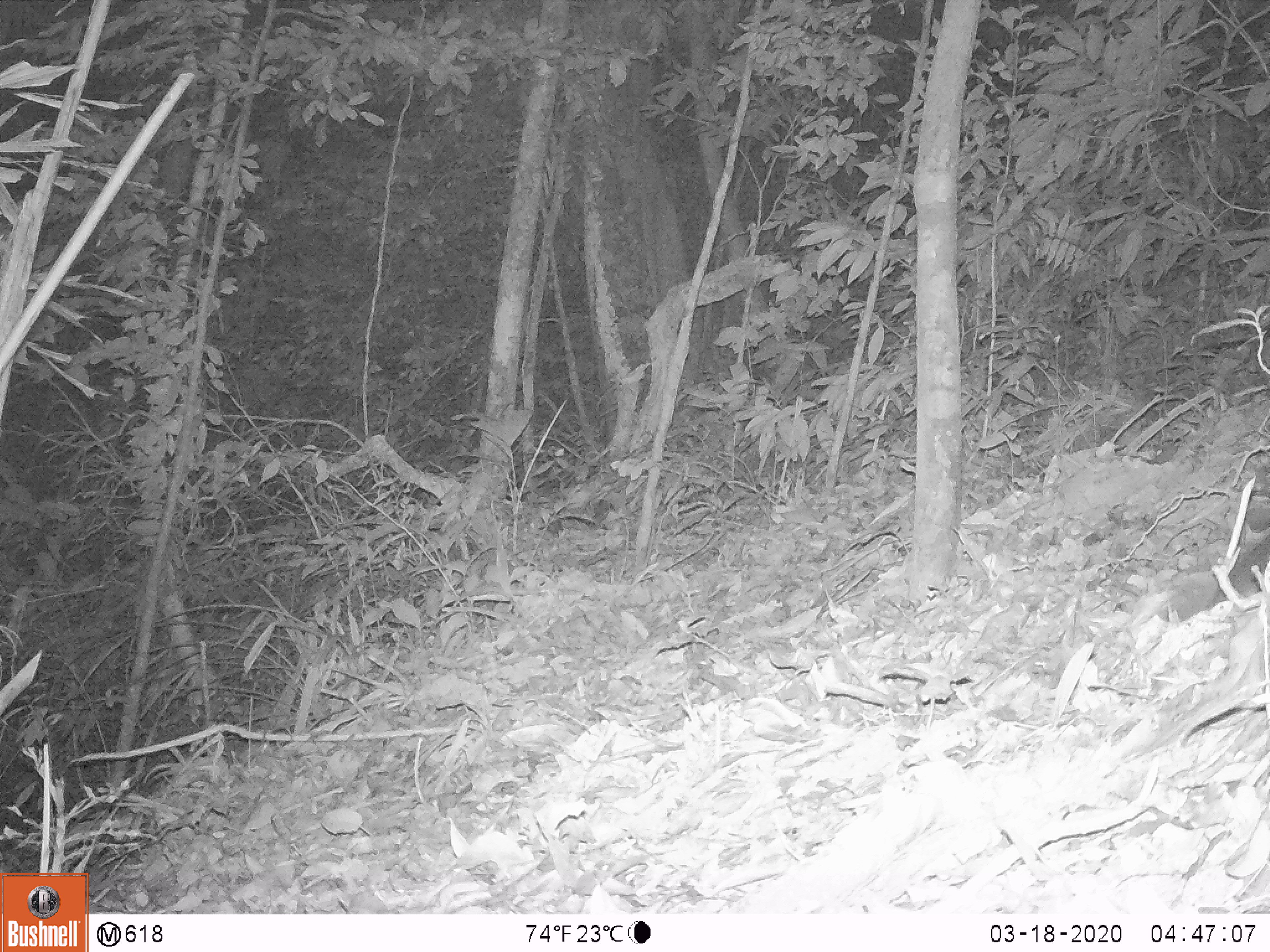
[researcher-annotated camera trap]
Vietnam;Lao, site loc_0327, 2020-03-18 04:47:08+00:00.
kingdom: Animalia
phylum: Chordata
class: Mammalia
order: Carnivora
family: Mustelidae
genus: Melogale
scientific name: Melogale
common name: ferret badger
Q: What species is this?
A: Ferret badger (Melogale).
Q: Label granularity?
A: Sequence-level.